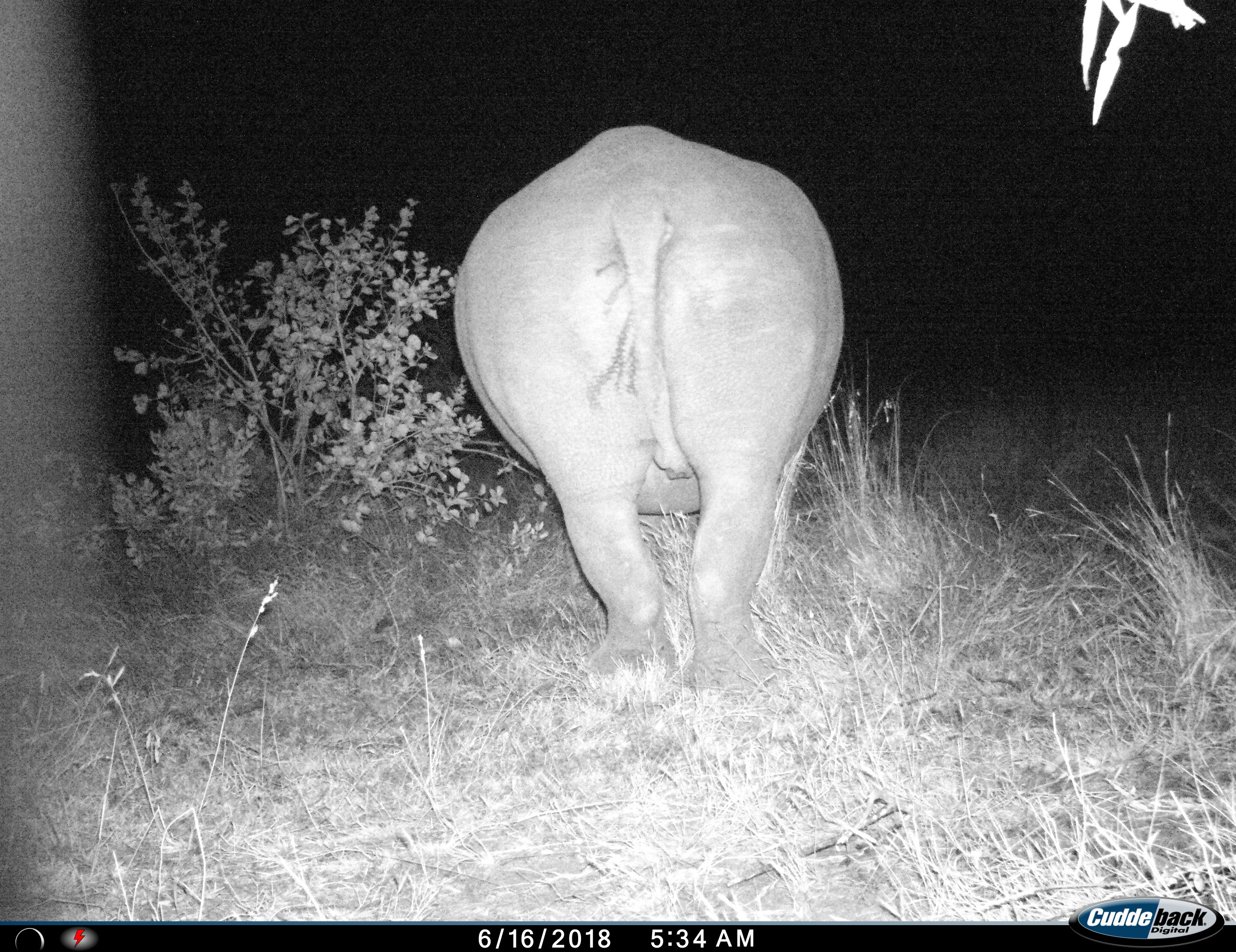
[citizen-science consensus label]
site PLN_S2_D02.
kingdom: Animalia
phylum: Chordata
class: Mammalia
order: Perissodactyla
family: Rhinocerotidae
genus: Diceros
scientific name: Diceros bicornis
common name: black rhinoceros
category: rhinocerosblack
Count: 1.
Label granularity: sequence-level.